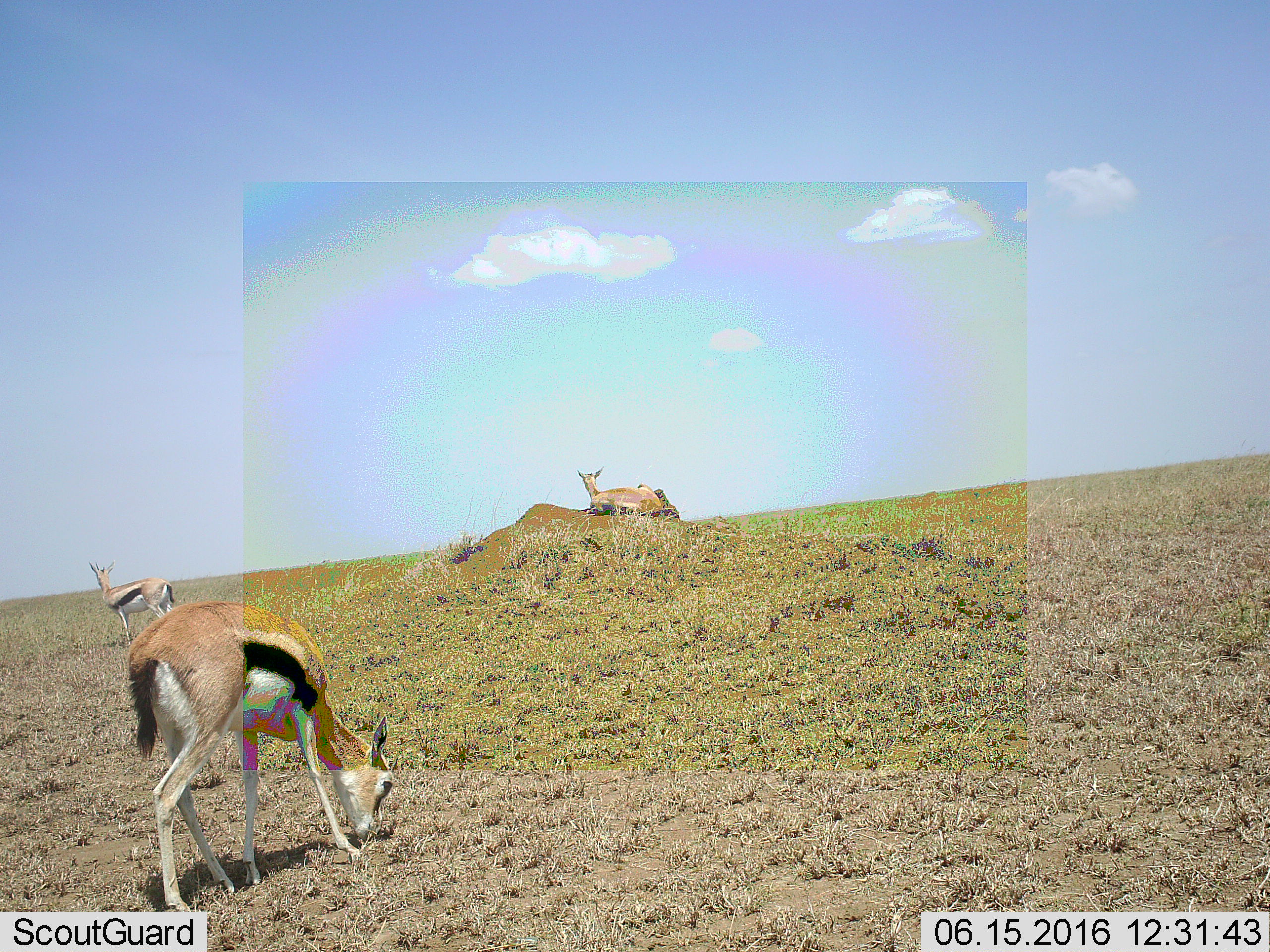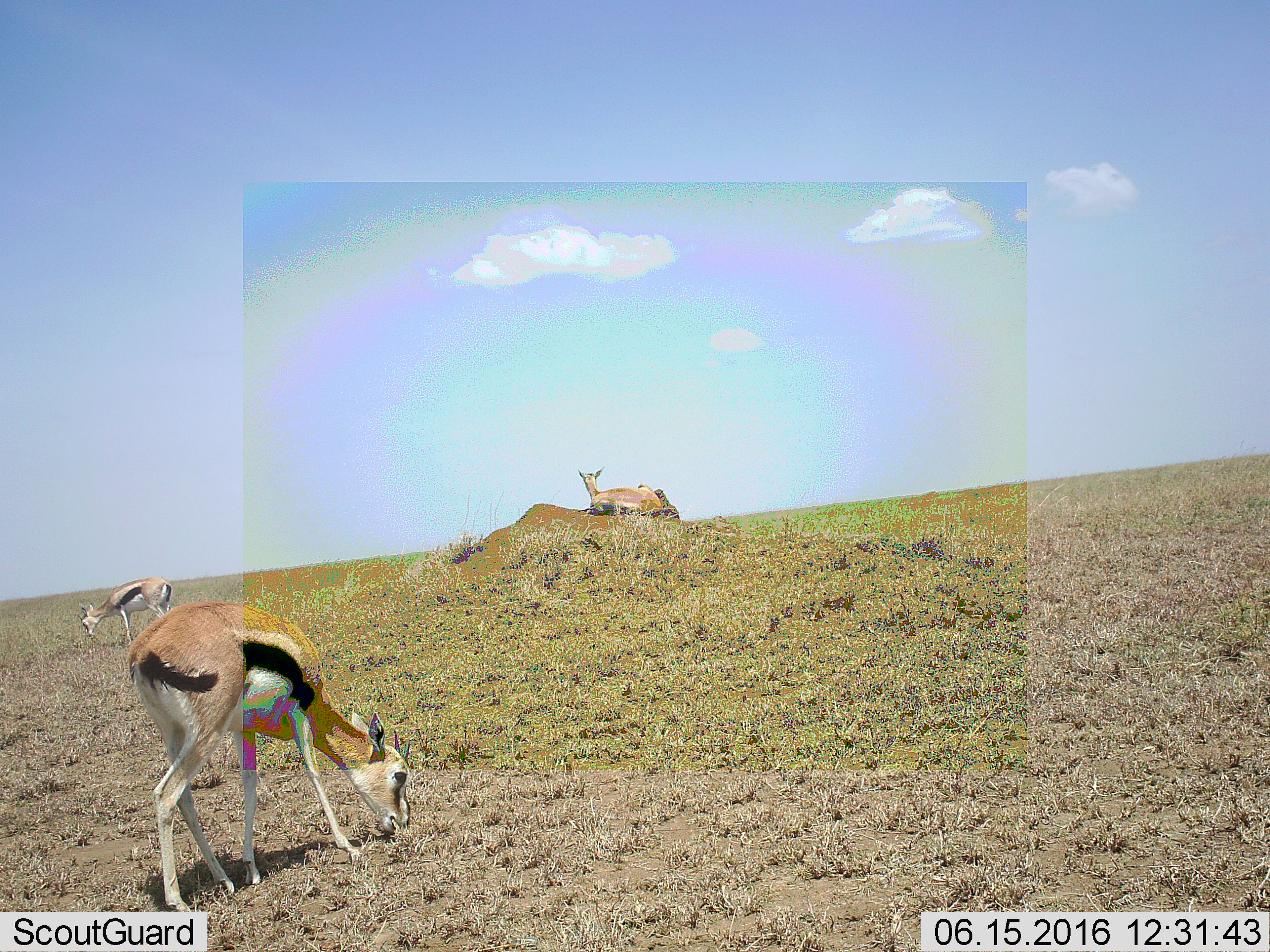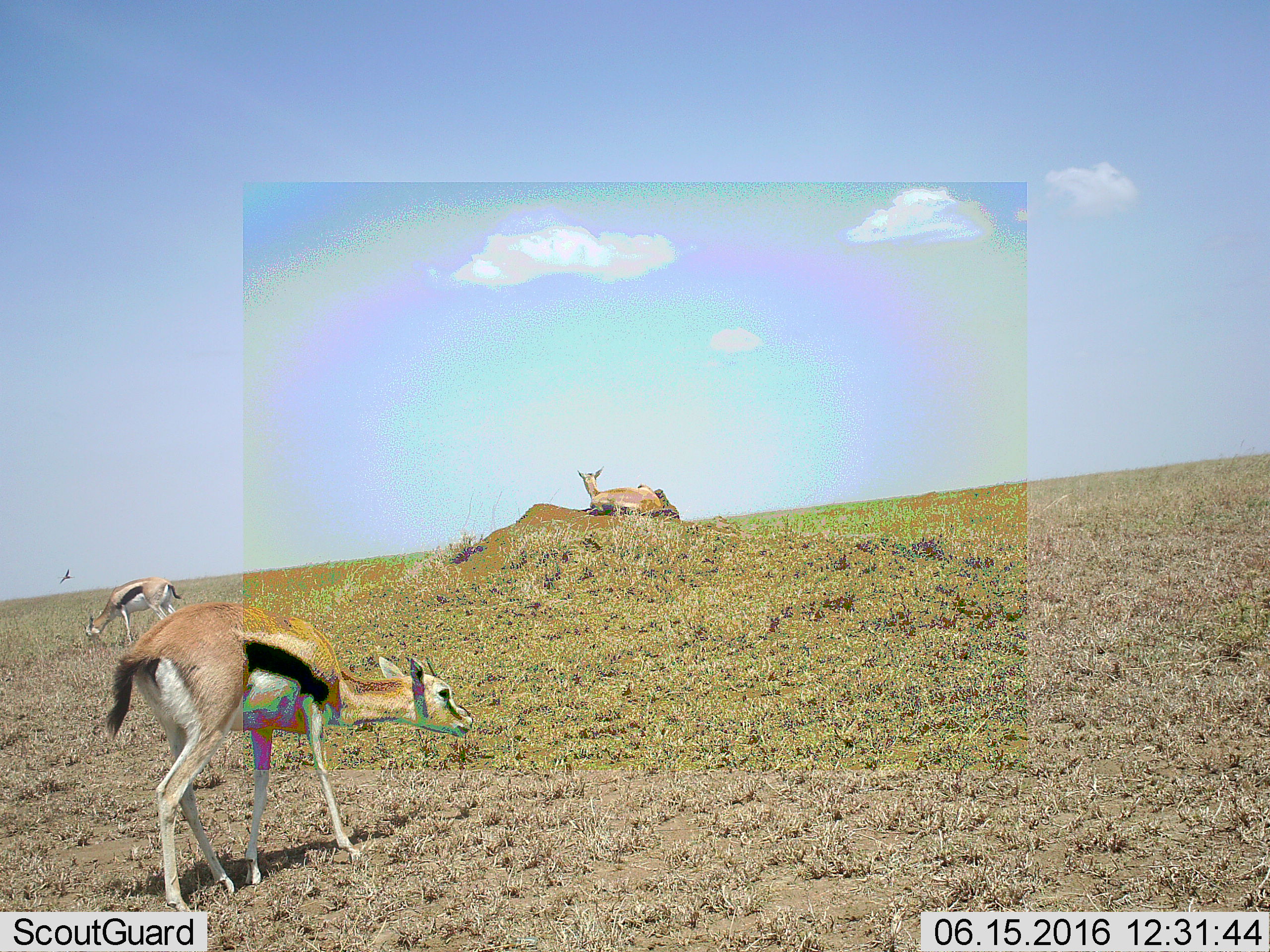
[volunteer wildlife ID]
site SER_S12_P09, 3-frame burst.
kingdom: Animalia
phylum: Chordata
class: Mammalia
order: Artiodactyla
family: Bovidae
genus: Eudorcas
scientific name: Eudorcas thomsonii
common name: thomson's gazelle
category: gazellethomsons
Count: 3.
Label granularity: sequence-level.